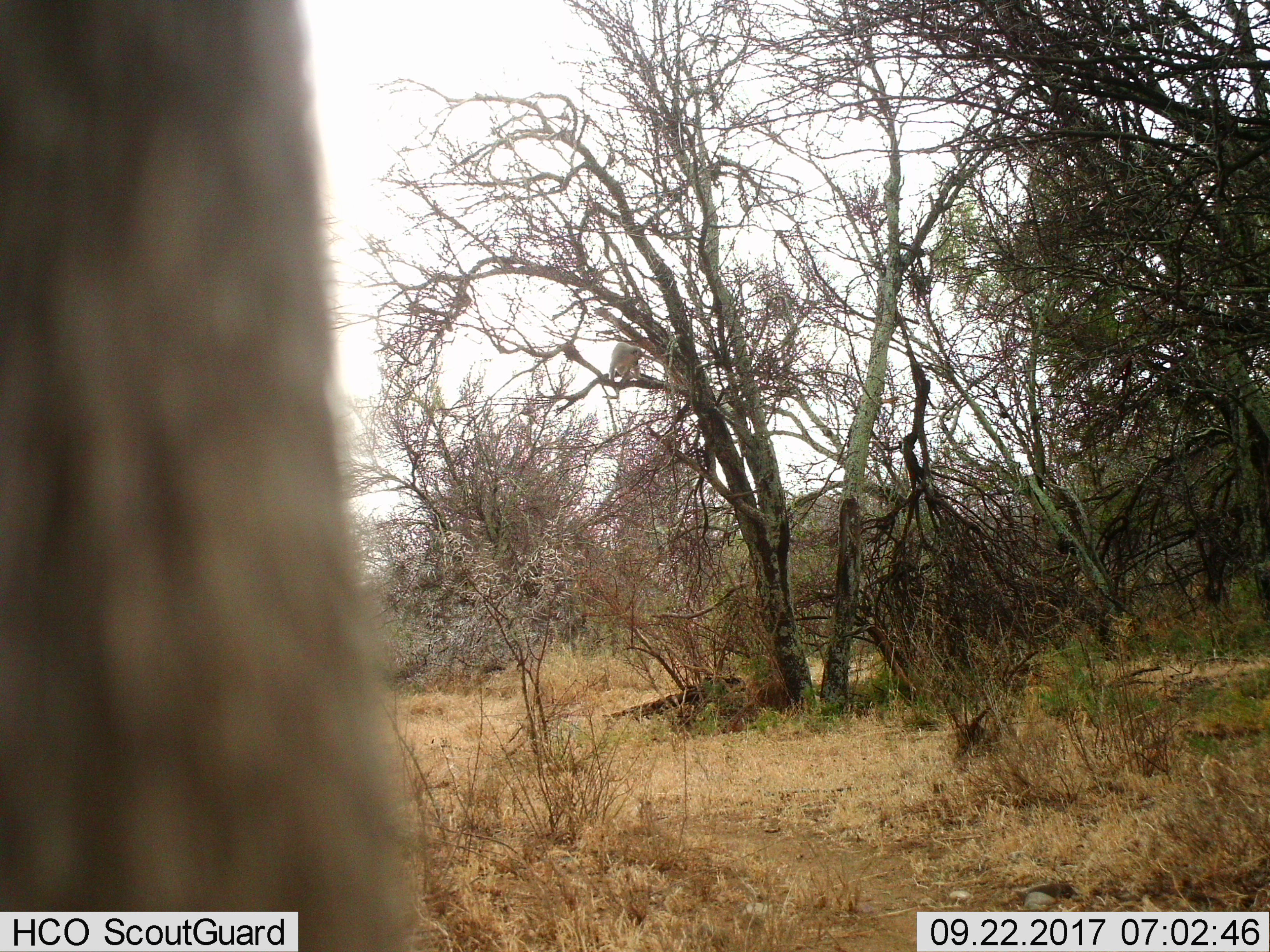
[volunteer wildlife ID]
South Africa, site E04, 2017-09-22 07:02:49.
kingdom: Animalia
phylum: Chordata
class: Mammalia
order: Primates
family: Cercopithecidae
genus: Chlorocebus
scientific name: Chlorocebus pygerythrus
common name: vervet monkey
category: monkeyvervet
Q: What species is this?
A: Monkeyvervet (vervet monkey) (Chlorocebus pygerythrus).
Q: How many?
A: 1.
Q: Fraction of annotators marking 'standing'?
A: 0%.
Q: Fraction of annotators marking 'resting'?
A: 100%.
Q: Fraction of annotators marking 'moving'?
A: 0%.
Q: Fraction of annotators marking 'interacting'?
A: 0%.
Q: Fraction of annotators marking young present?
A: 0%.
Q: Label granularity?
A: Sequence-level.